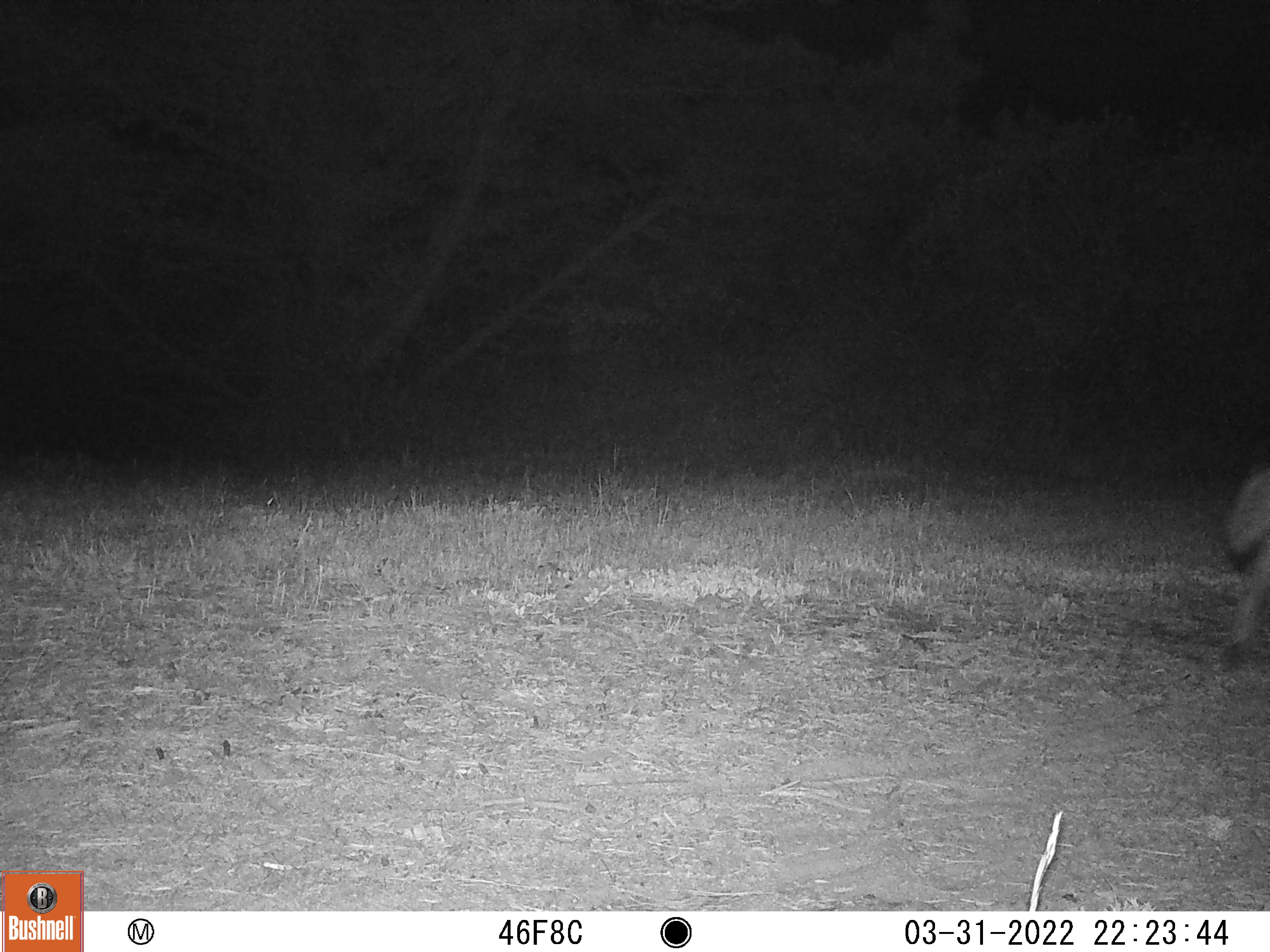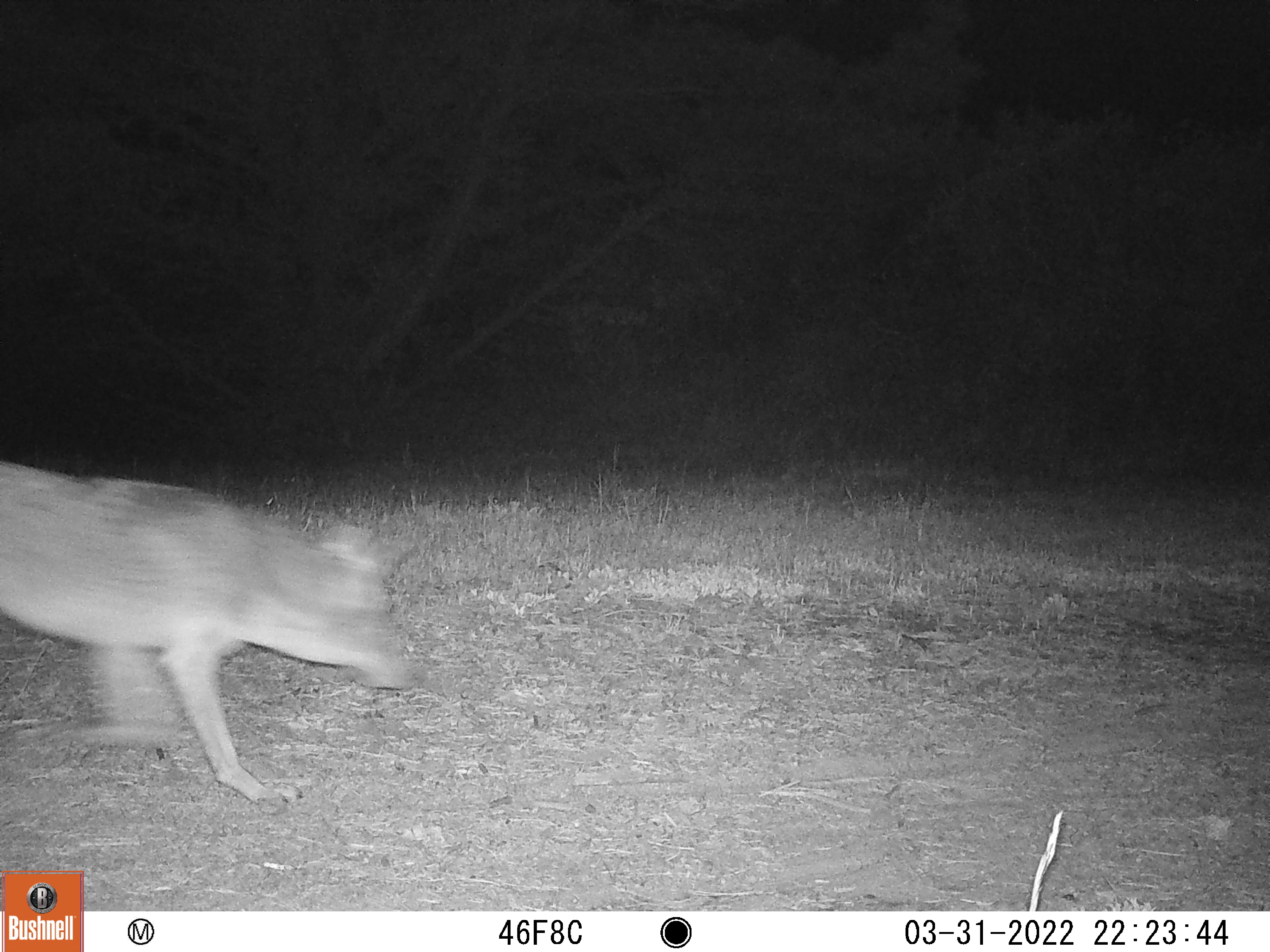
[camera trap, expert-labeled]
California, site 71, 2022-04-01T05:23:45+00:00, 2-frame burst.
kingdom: Animalia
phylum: Chordata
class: Mammalia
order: Carnivora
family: Canidae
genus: Canis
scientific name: Canis latrans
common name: coyote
Coyote (Canis latrans).